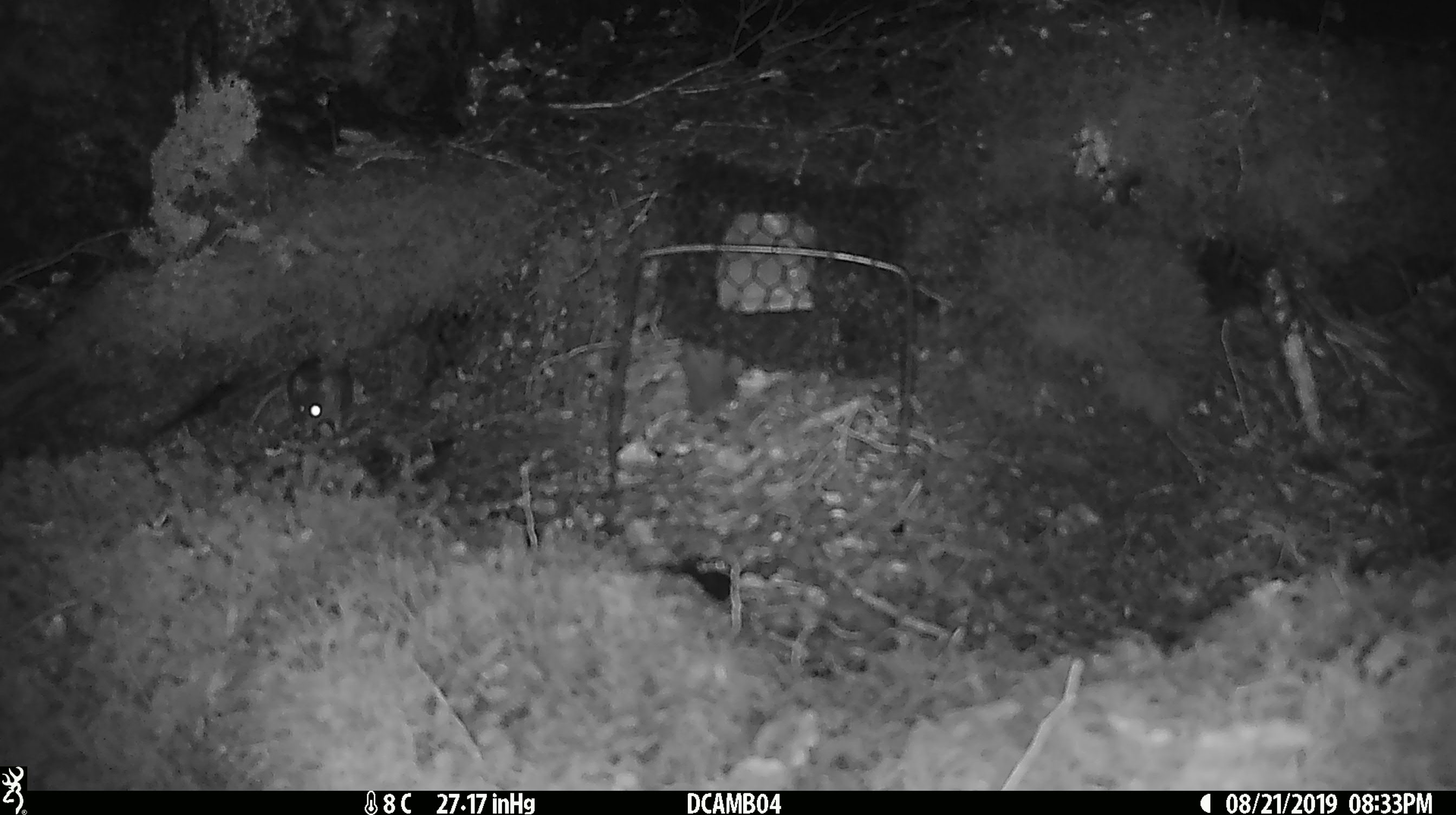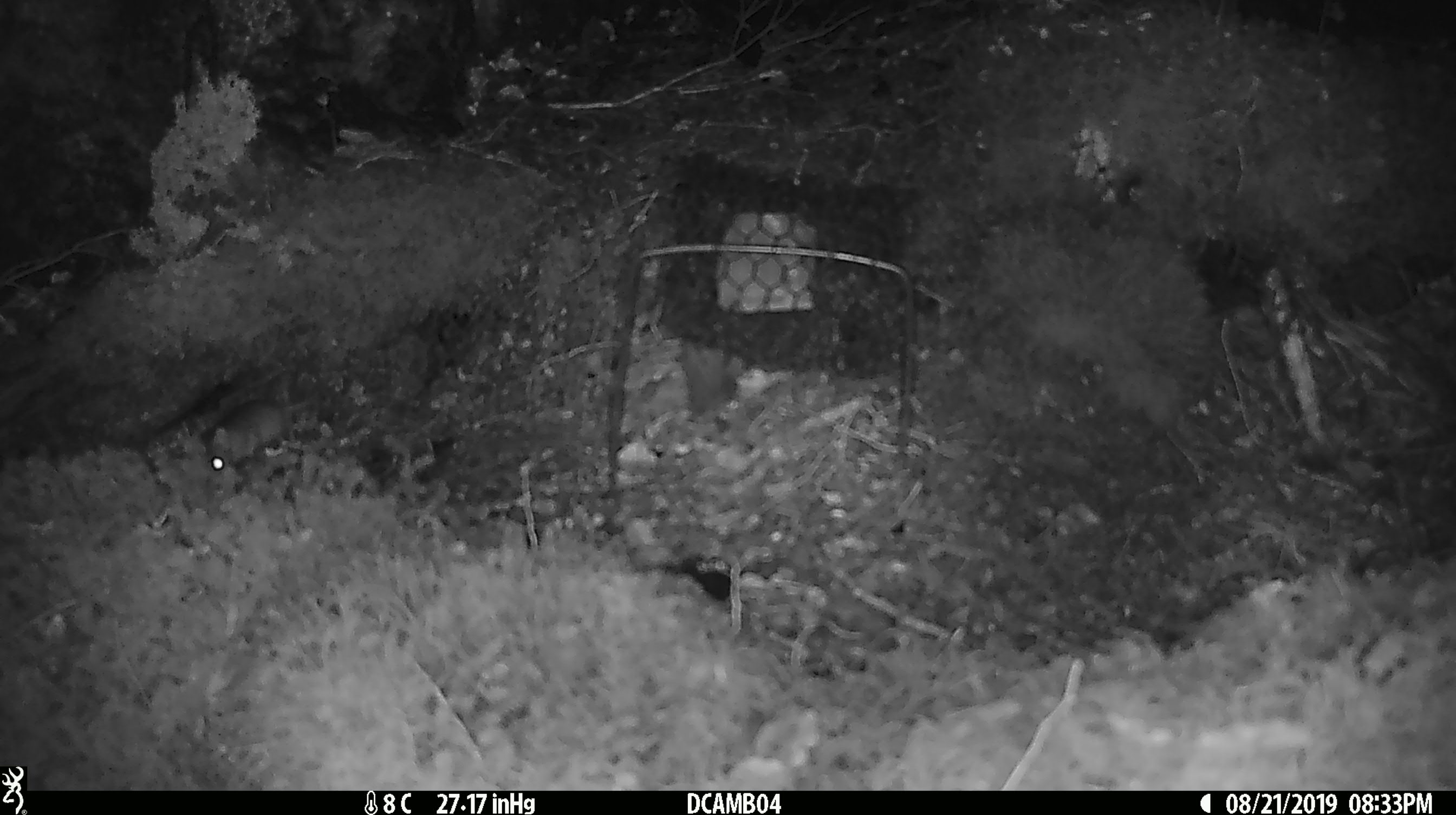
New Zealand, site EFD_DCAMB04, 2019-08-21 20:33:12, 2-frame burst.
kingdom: Animalia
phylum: Chordata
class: Mammalia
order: Rodentia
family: Muridae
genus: Mus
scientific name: Mus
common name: mouse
Mouse (Mus).